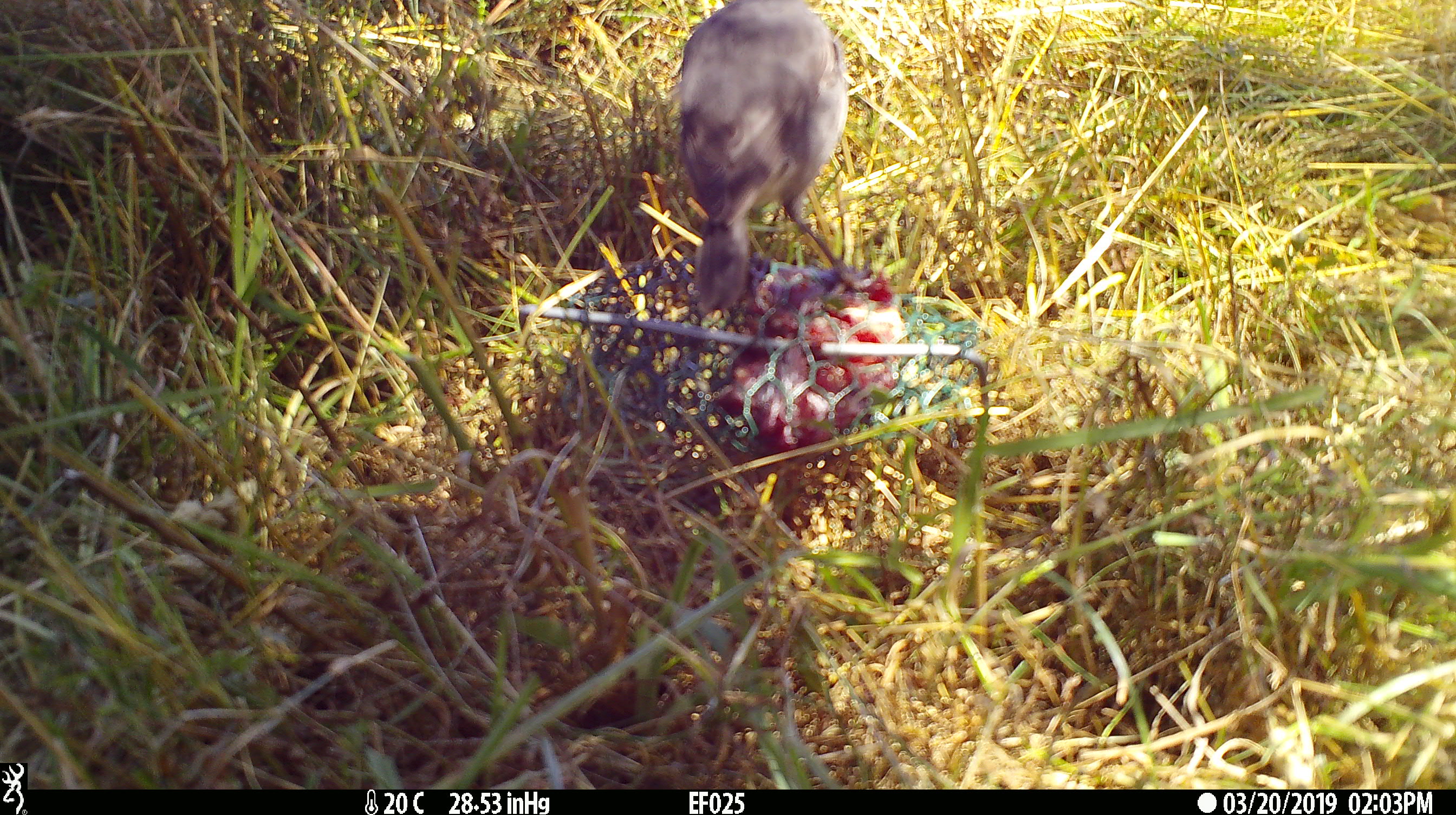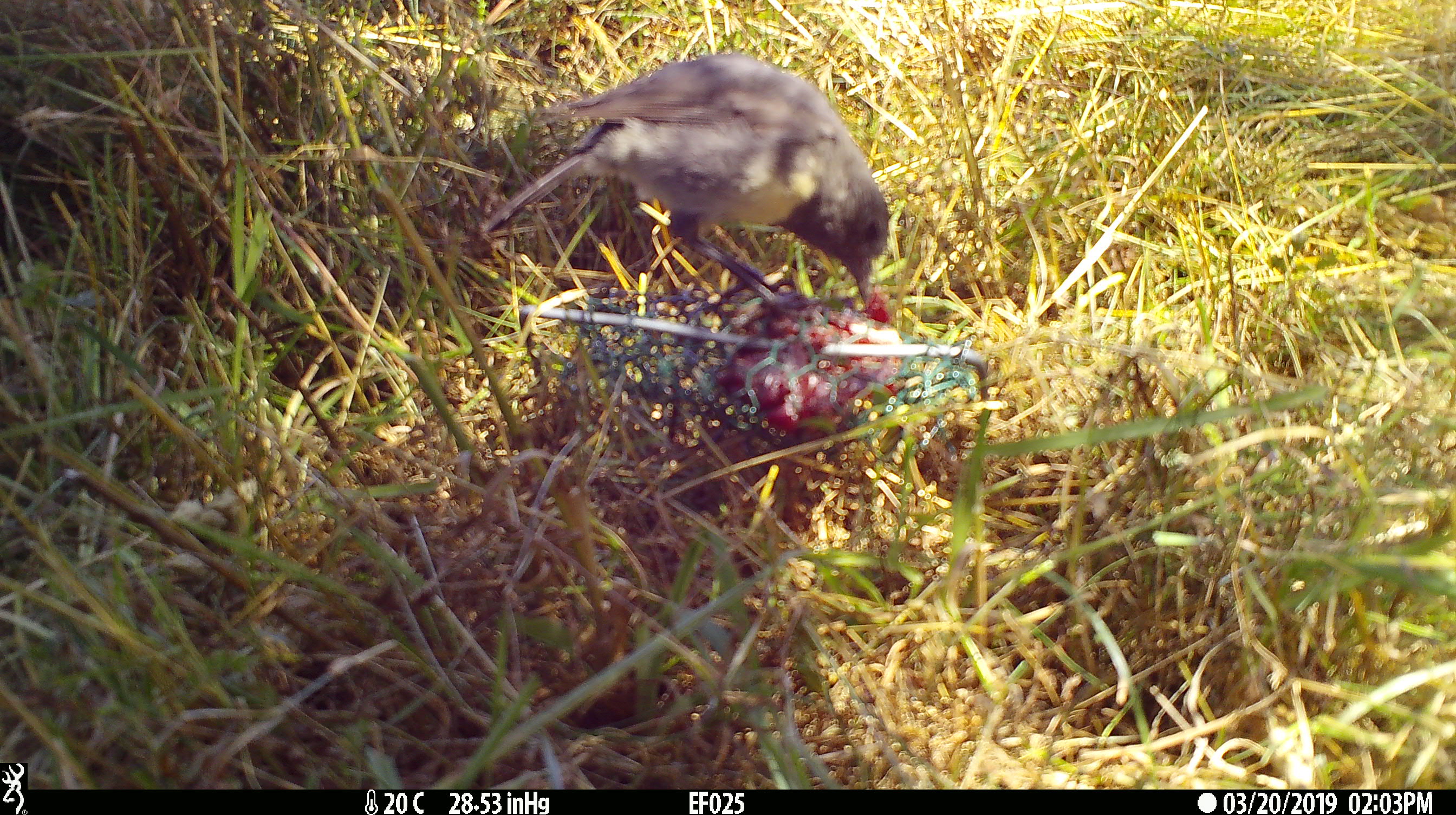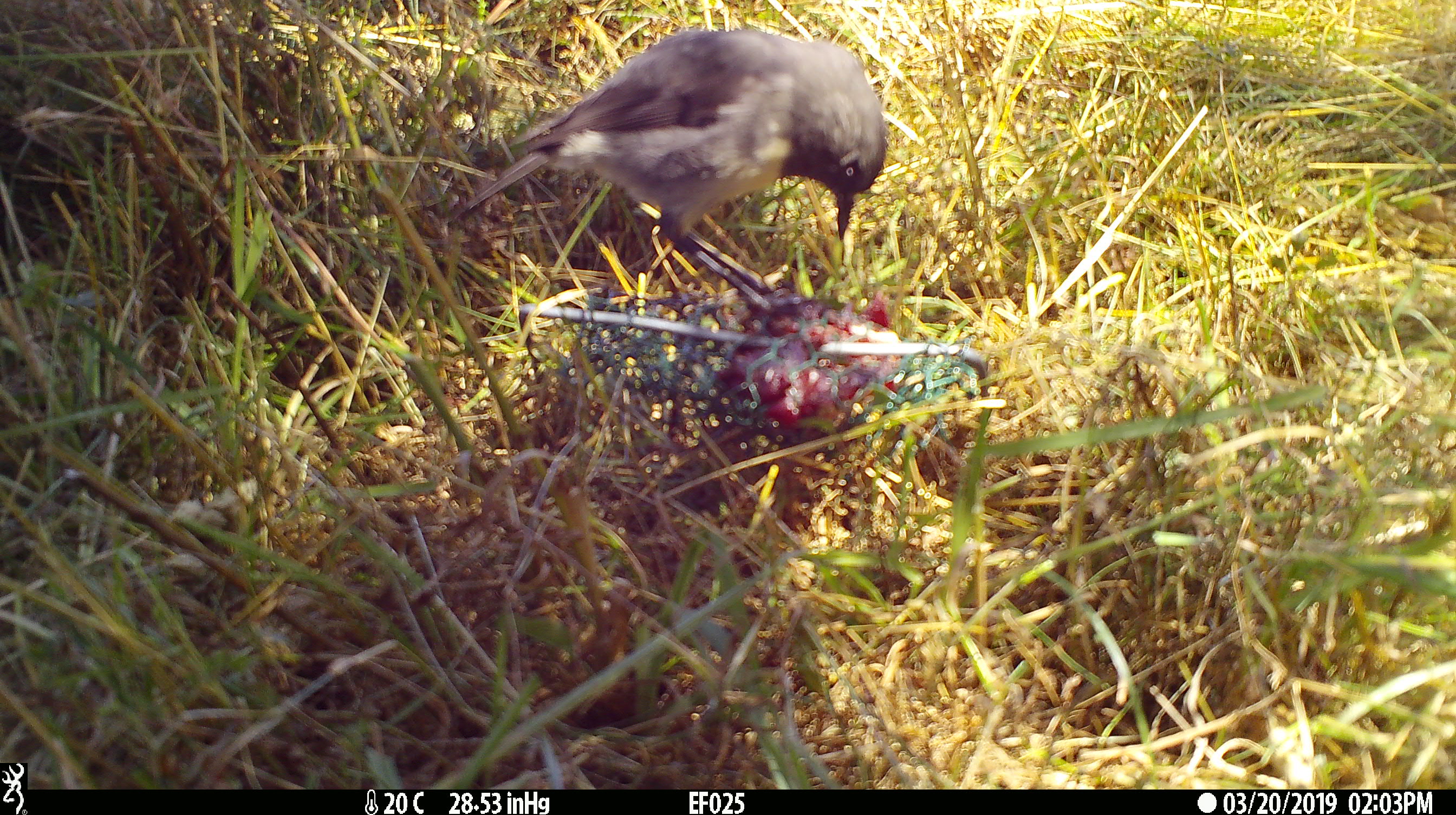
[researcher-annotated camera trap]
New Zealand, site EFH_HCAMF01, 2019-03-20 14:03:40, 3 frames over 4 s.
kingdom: Animalia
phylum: Chordata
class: Aves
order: Passeriformes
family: Petroicidae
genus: Petroica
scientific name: Petroica australis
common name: new zealand robin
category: robin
Robin (new zealand robin) (Petroica australis).